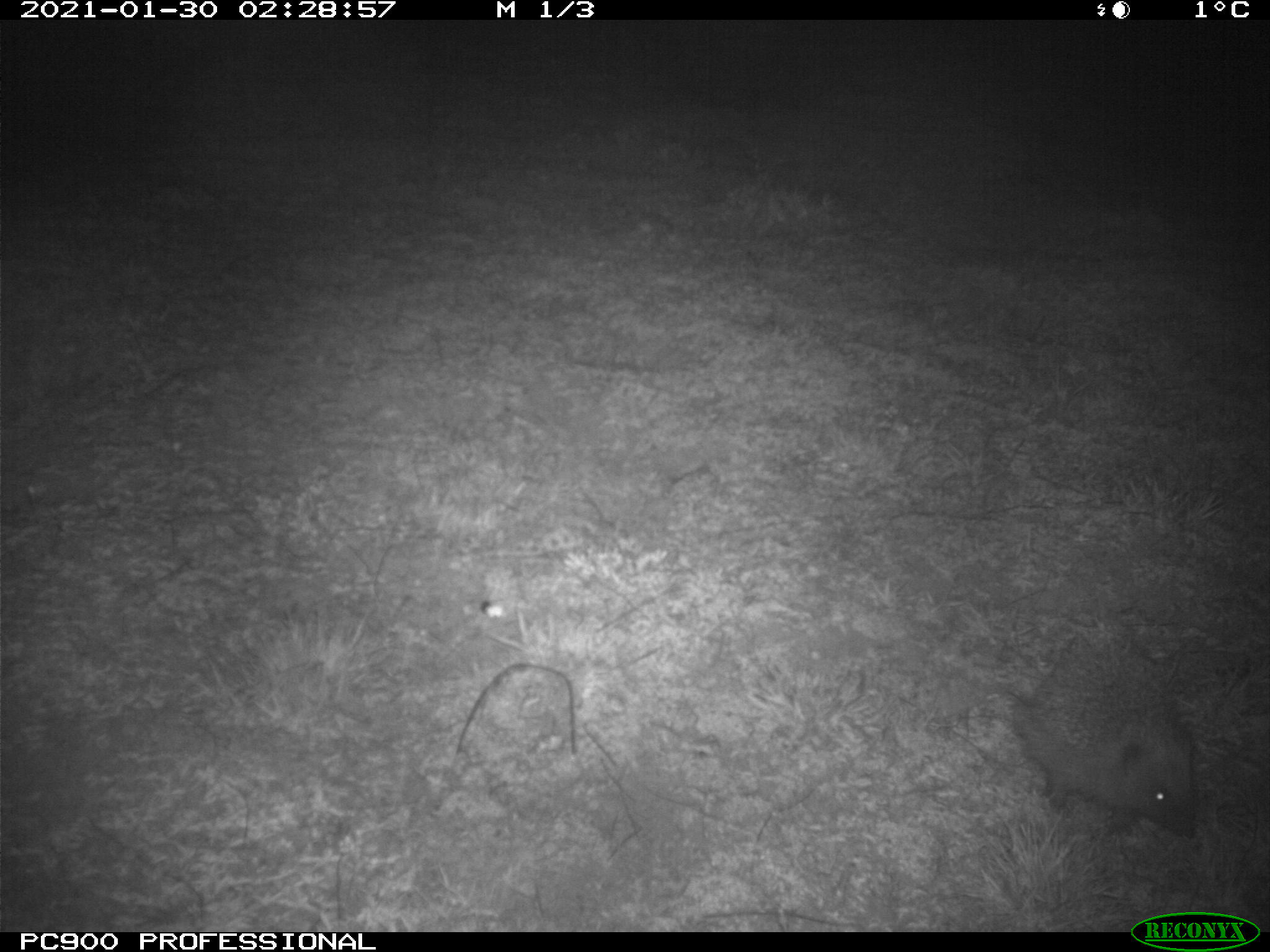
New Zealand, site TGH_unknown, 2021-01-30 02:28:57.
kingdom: Animalia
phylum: Chordata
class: Mammalia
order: Eulipotyphla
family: Erinaceidae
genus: Erinaceus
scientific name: Erinaceus europaeus europaeus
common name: european hedgehog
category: hedgehog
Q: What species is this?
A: Hedgehog (european hedgehog) (Erinaceus europaeus europaeus).